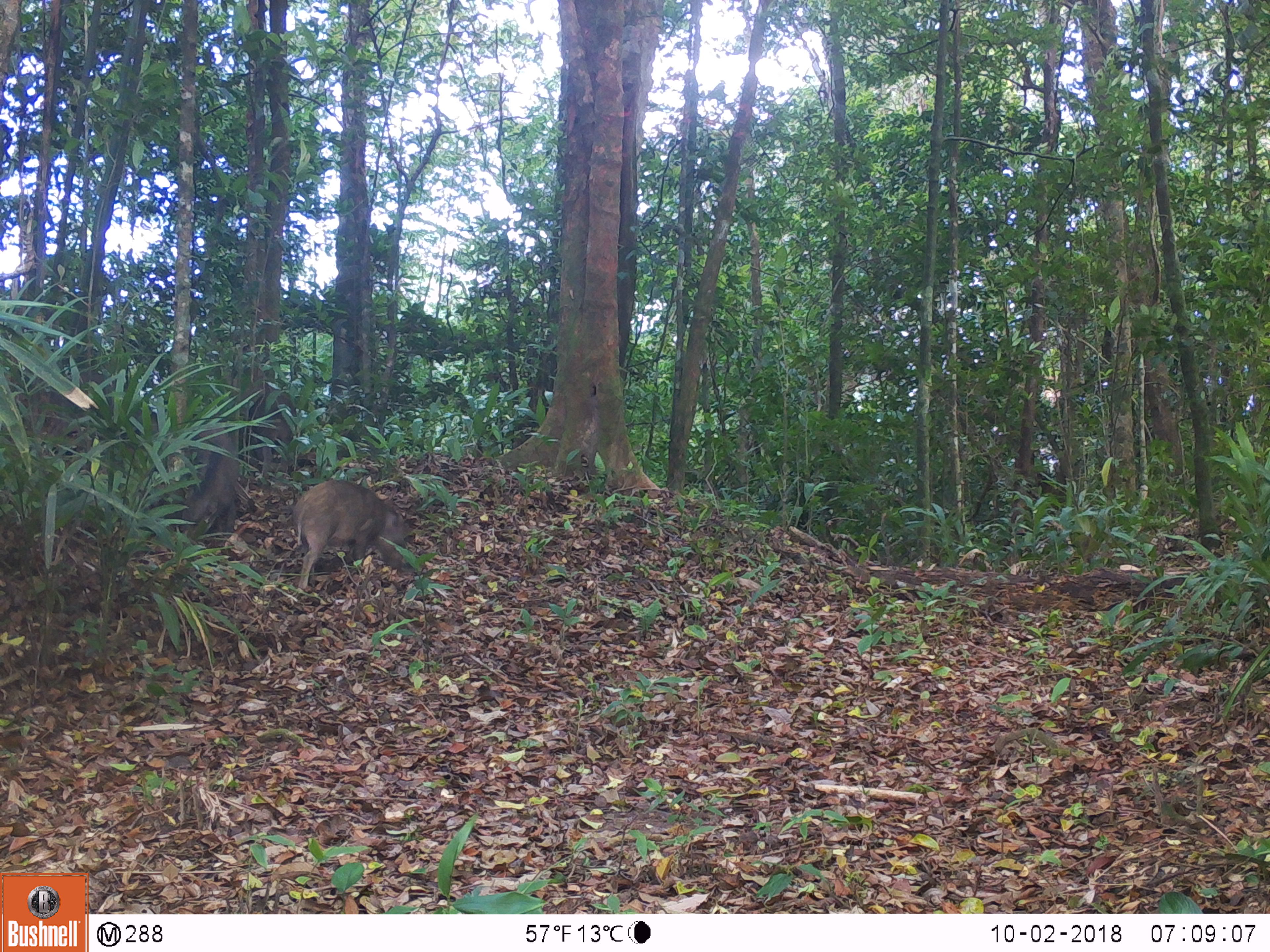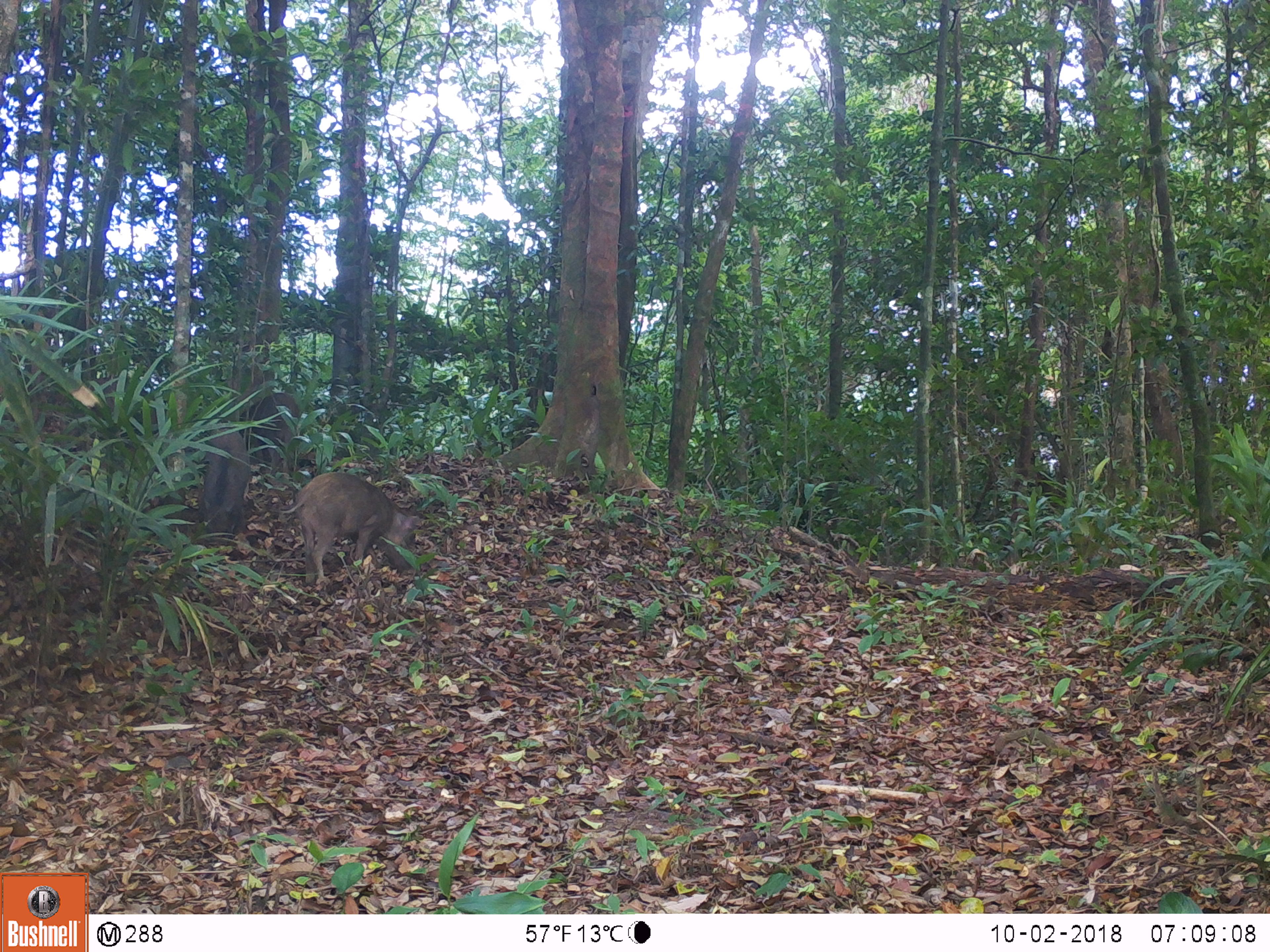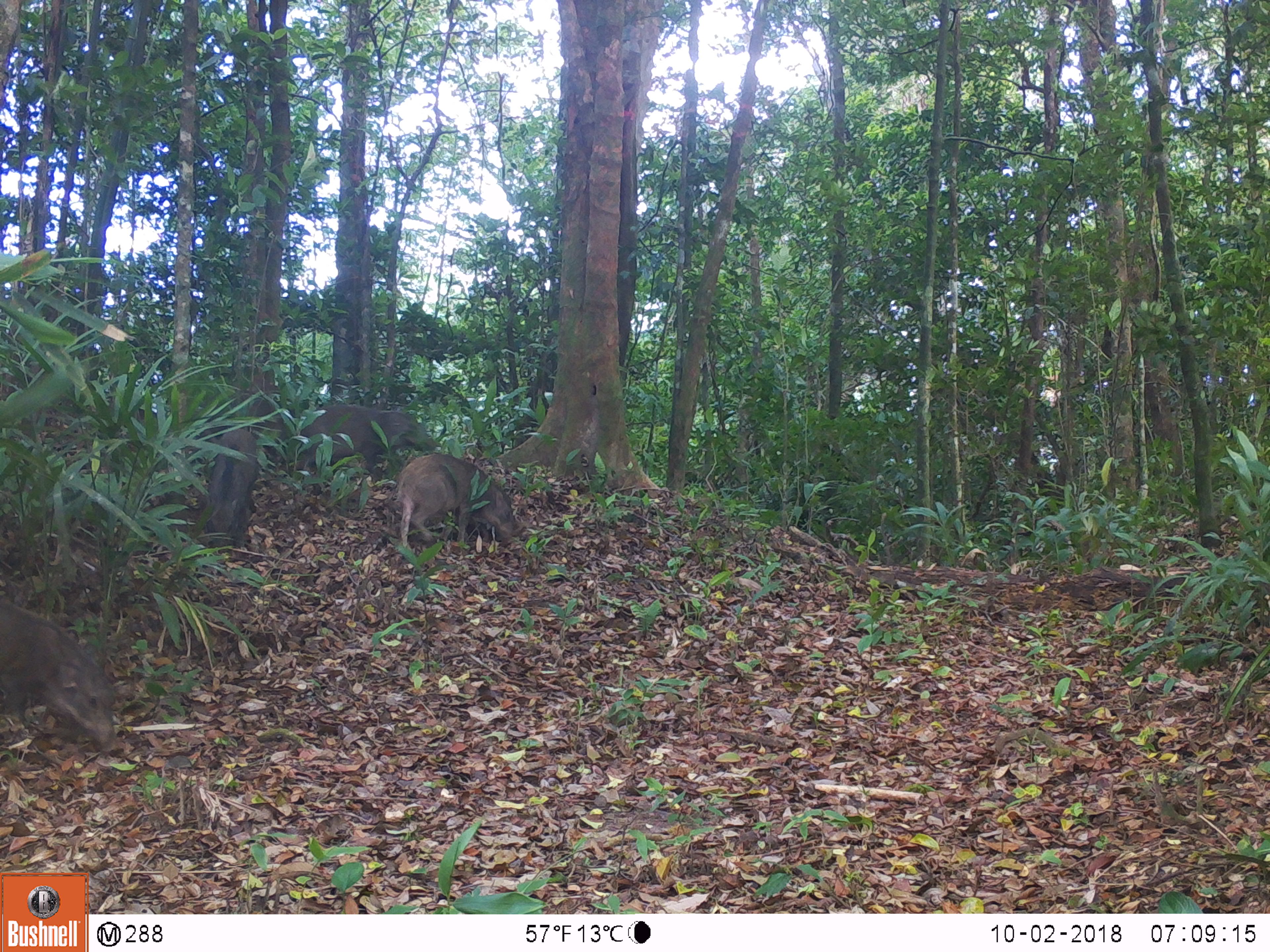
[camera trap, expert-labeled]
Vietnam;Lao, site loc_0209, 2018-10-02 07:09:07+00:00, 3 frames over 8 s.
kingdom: Animalia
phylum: Chordata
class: Mammalia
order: Artiodactyla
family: Suidae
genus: Sus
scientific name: Sus scrofa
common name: eurasian wild pig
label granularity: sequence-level